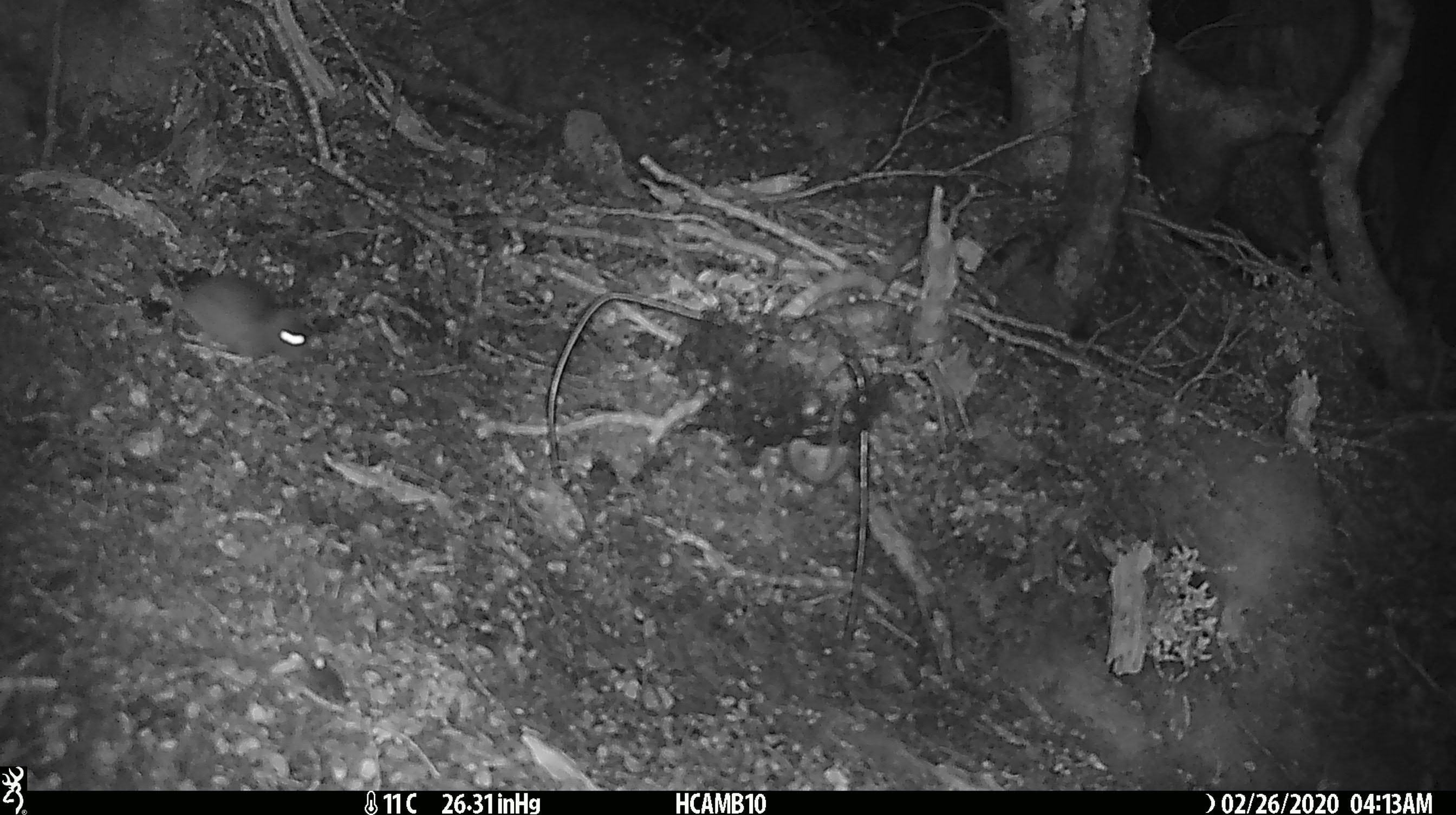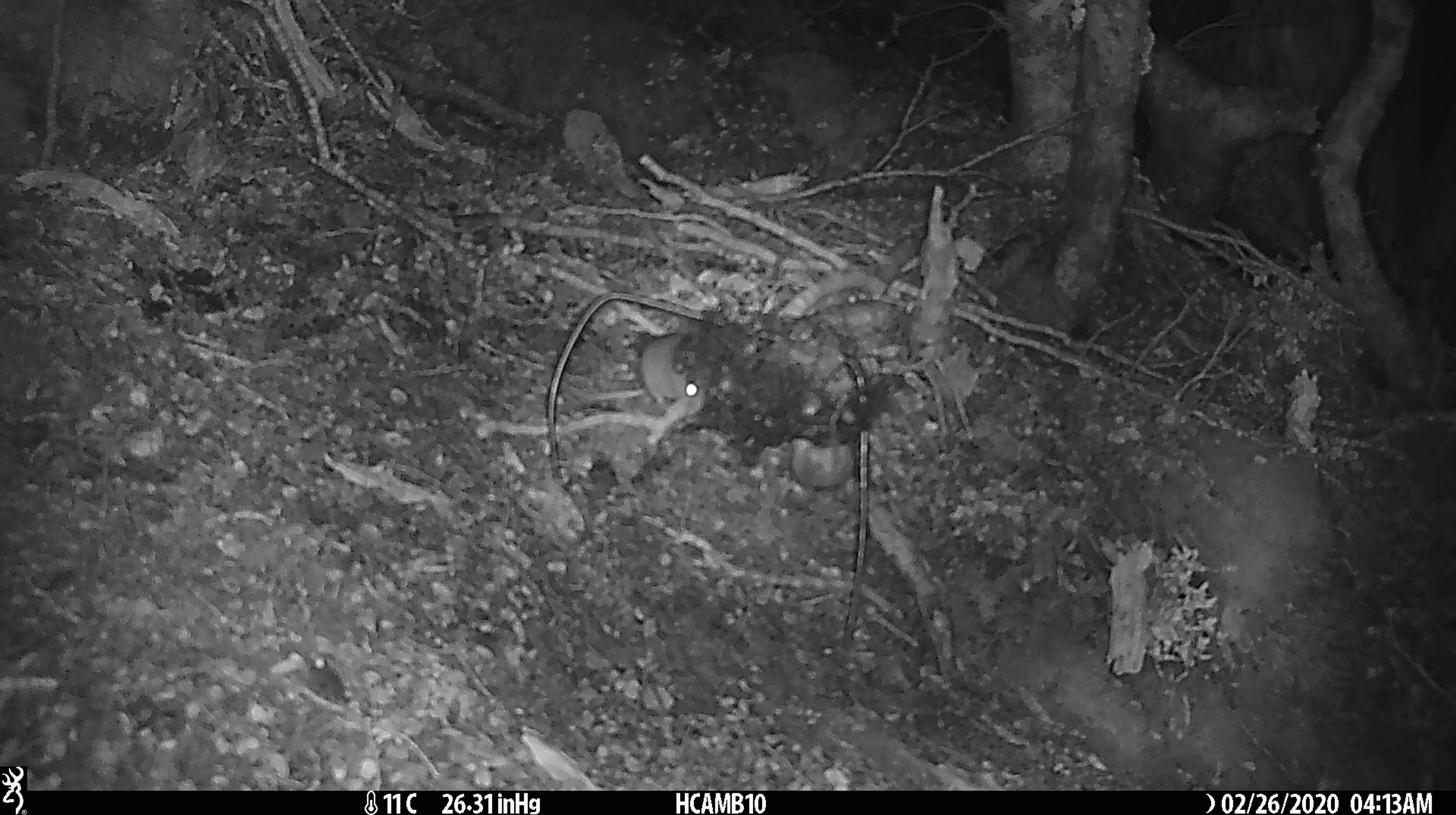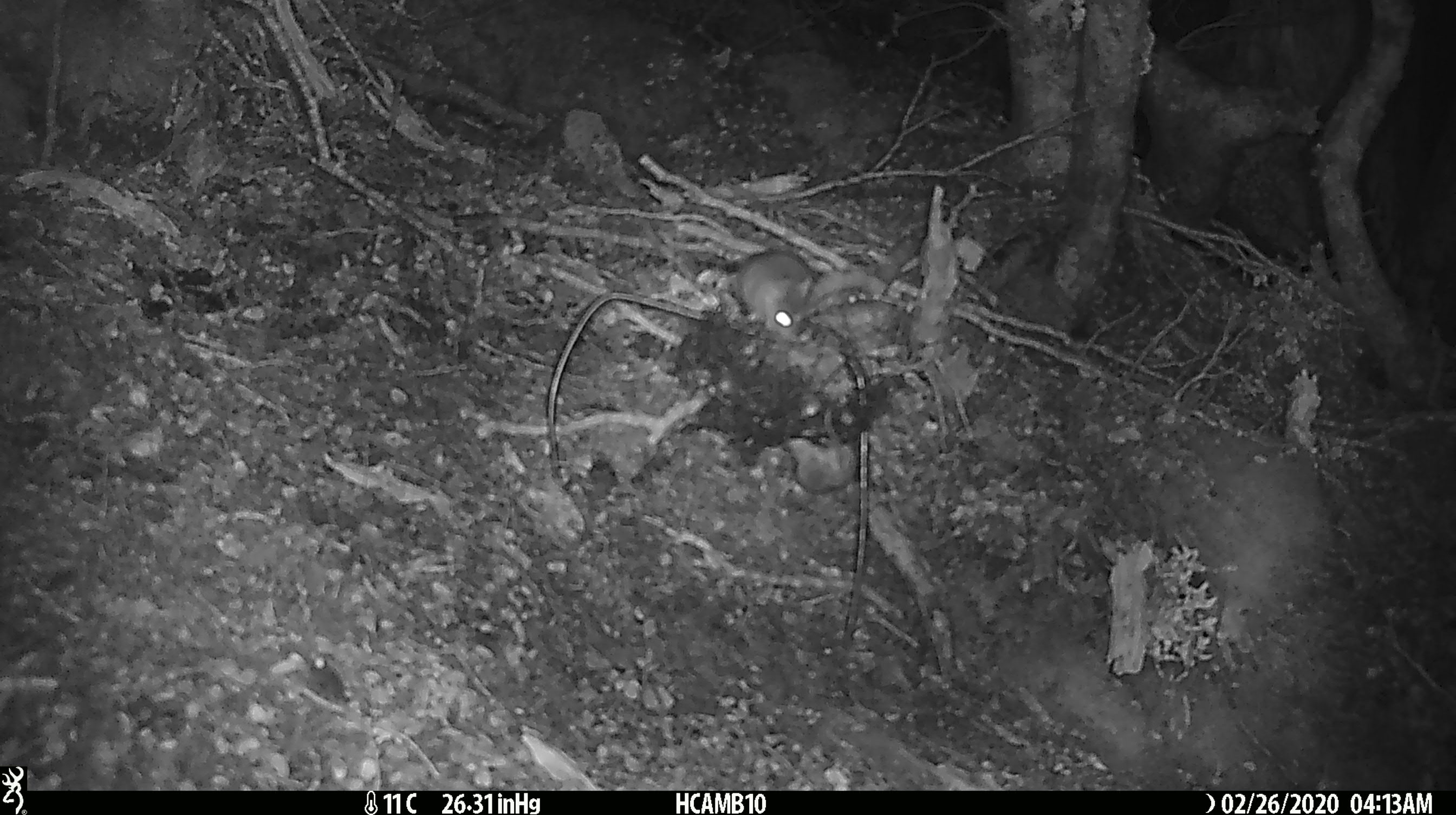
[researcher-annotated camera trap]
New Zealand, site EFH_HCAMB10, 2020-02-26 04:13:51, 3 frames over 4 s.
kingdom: Animalia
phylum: Chordata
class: Mammalia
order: Rodentia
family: Muridae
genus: Mus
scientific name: Mus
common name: mouse